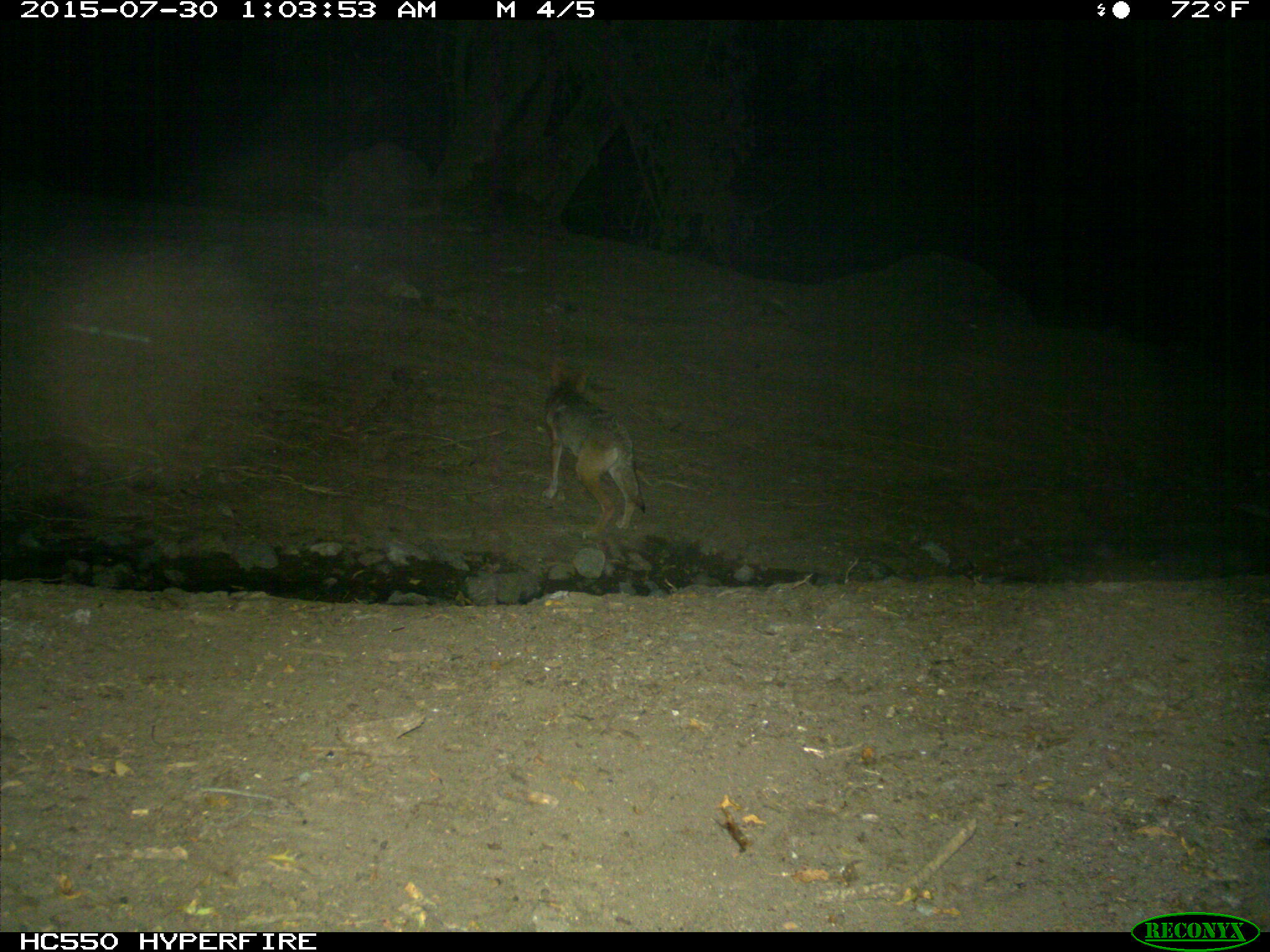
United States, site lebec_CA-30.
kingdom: Animalia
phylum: Chordata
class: Mammalia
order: Carnivora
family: Canidae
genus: Canis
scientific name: Canis latrans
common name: coyote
Canis latrans (coyote).